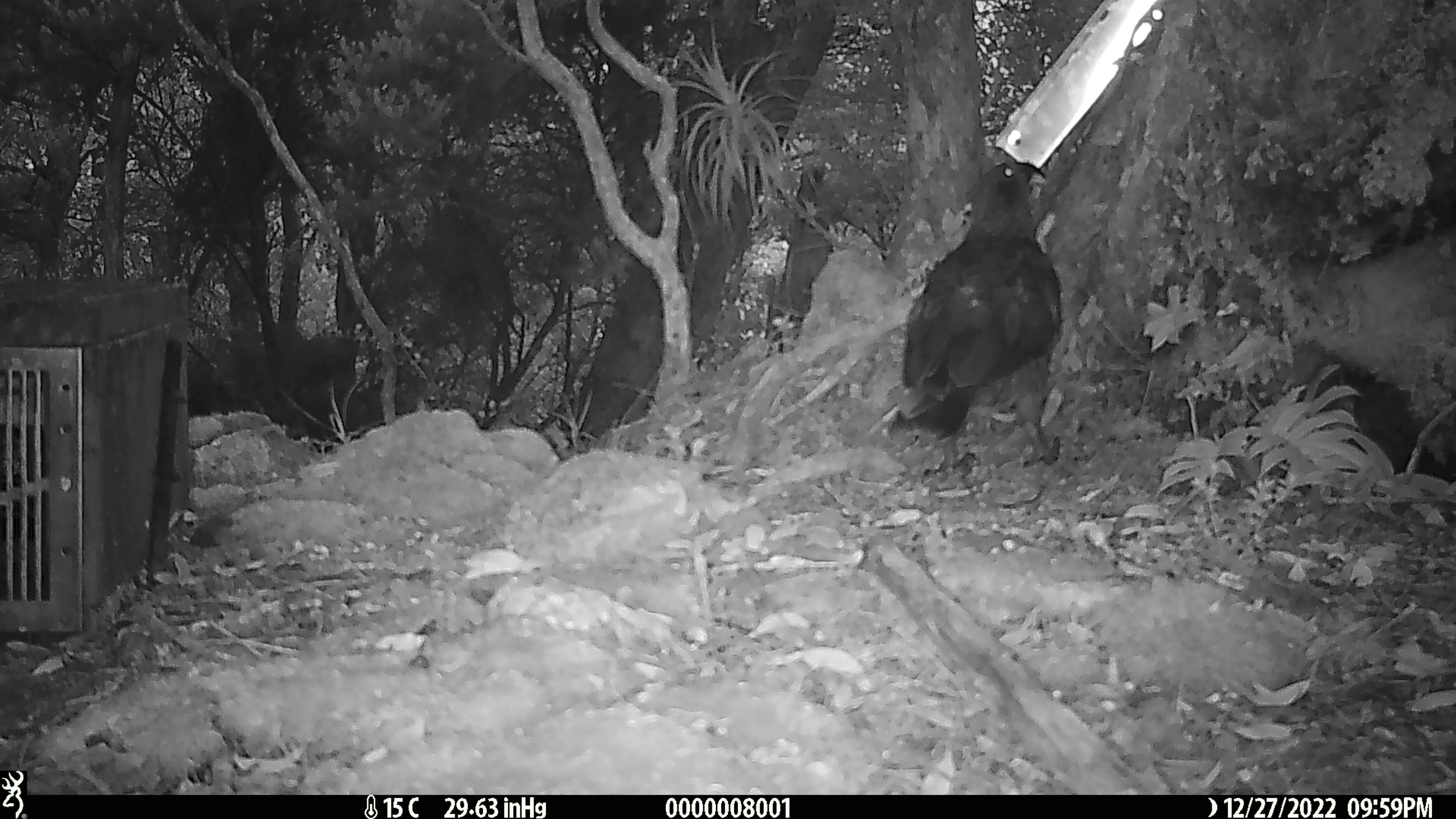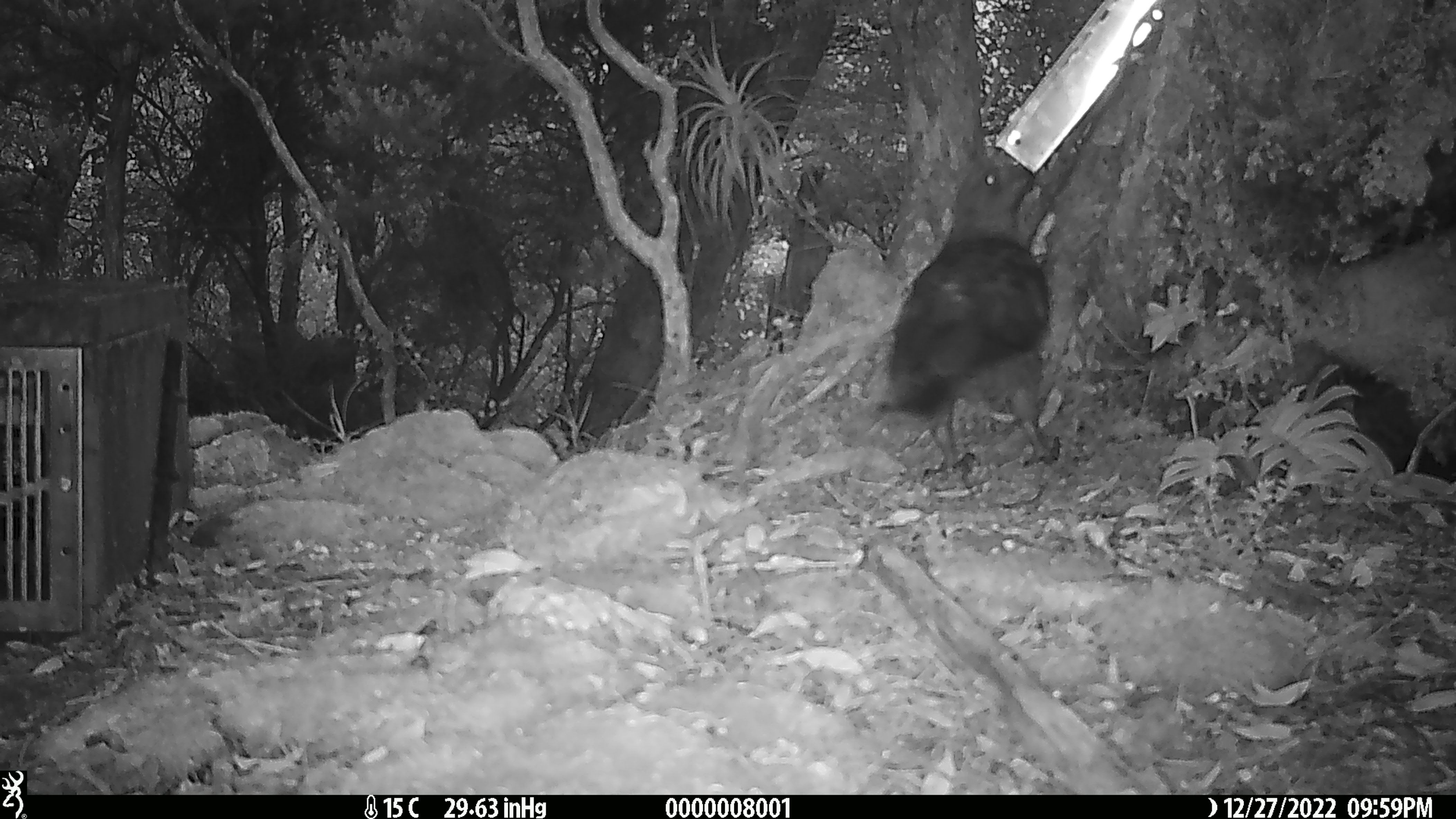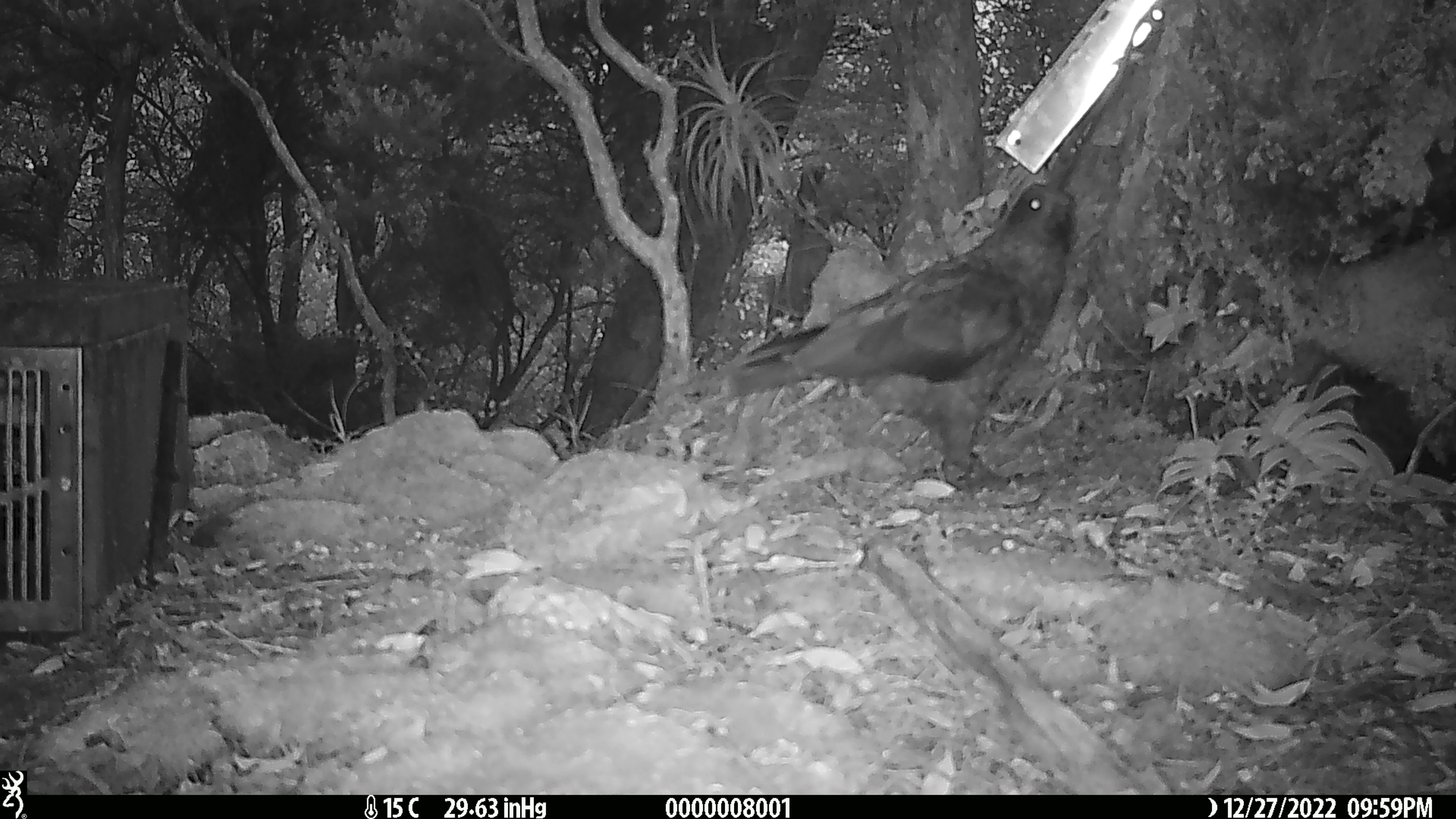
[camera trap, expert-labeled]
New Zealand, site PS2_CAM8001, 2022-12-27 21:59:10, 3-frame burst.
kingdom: Animalia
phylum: Chordata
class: Aves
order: Psittaciformes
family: Strigopidae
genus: Nestor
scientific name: Nestor notabilis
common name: kea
Kea (Nestor notabilis).